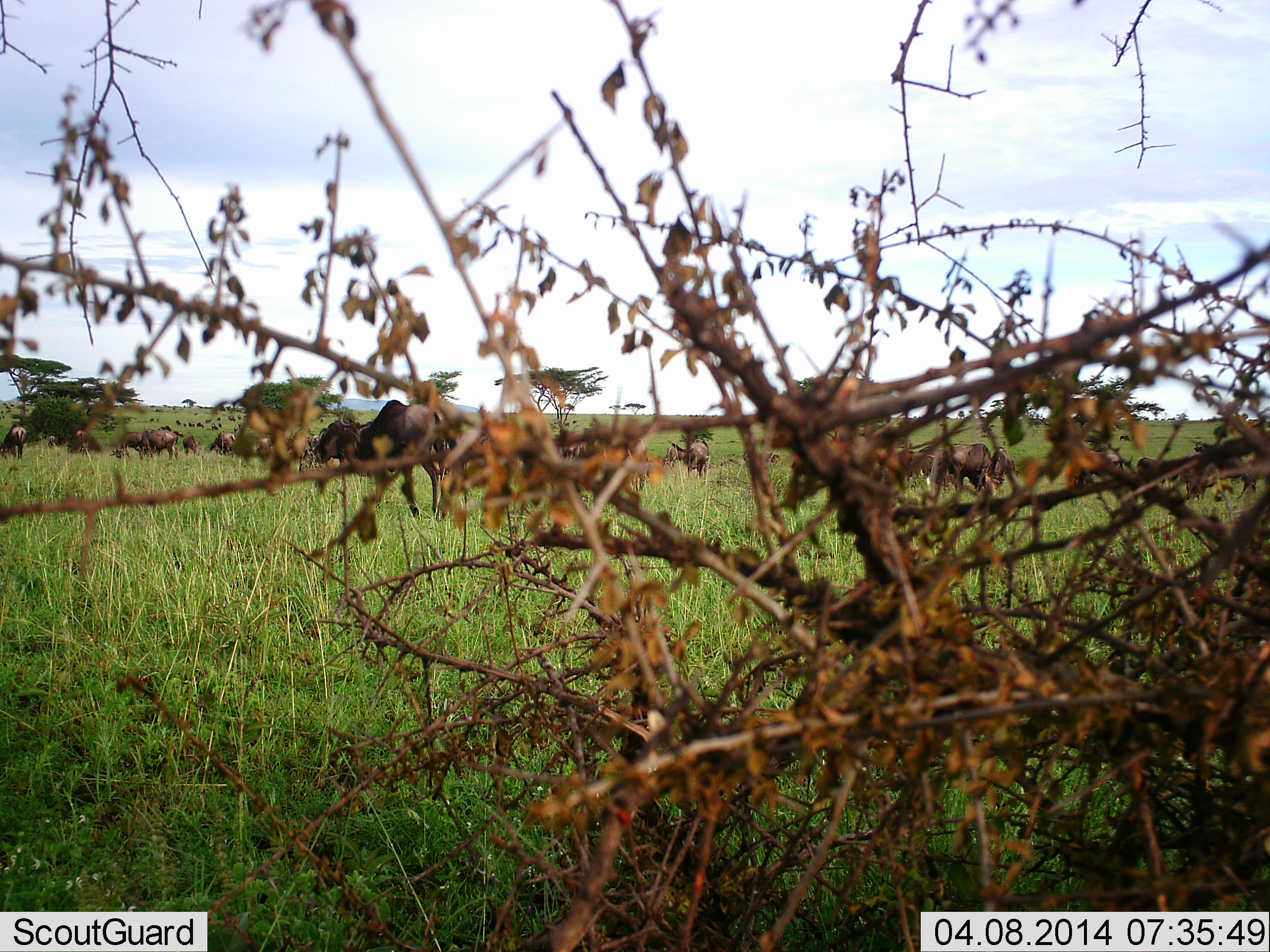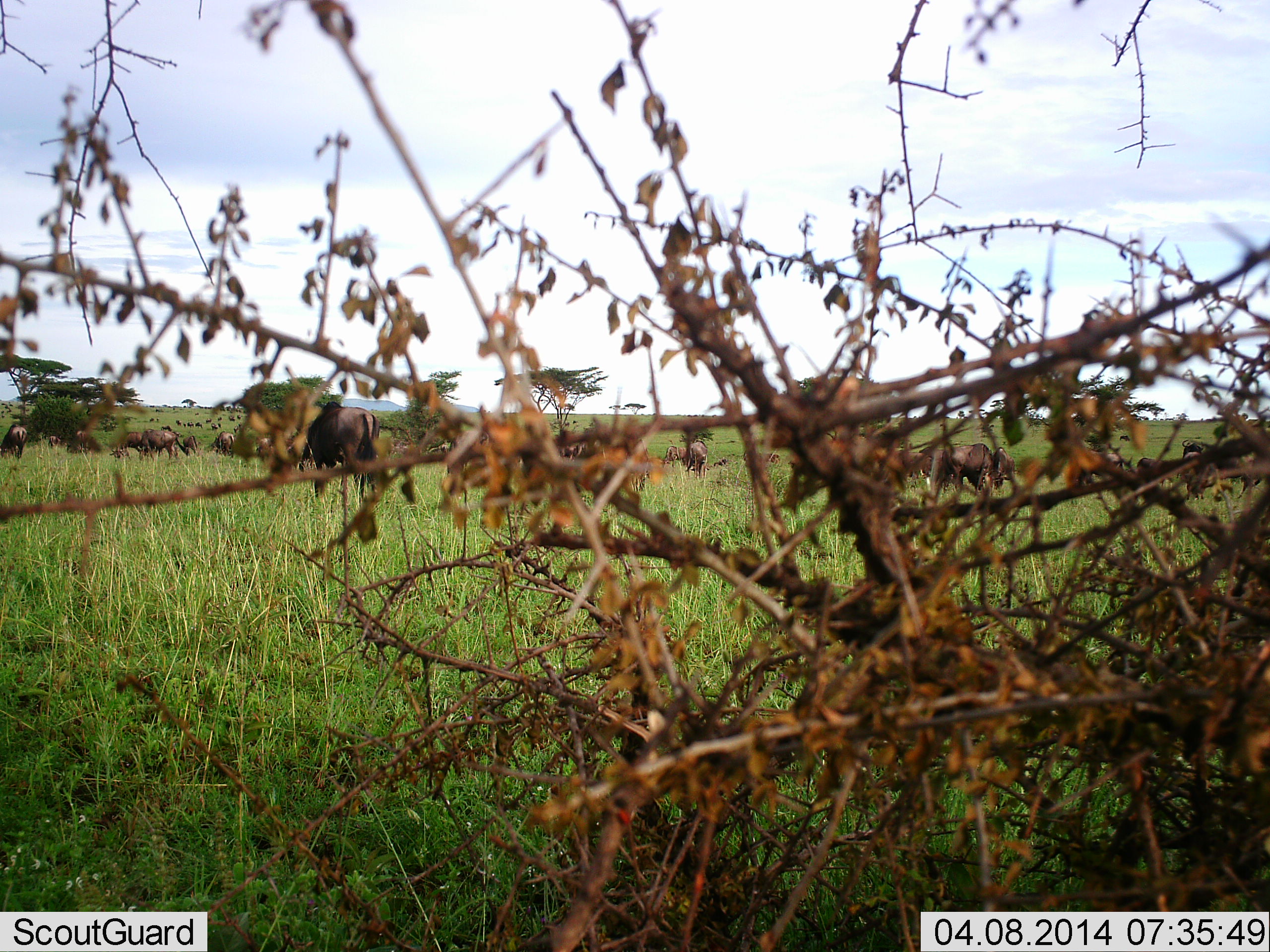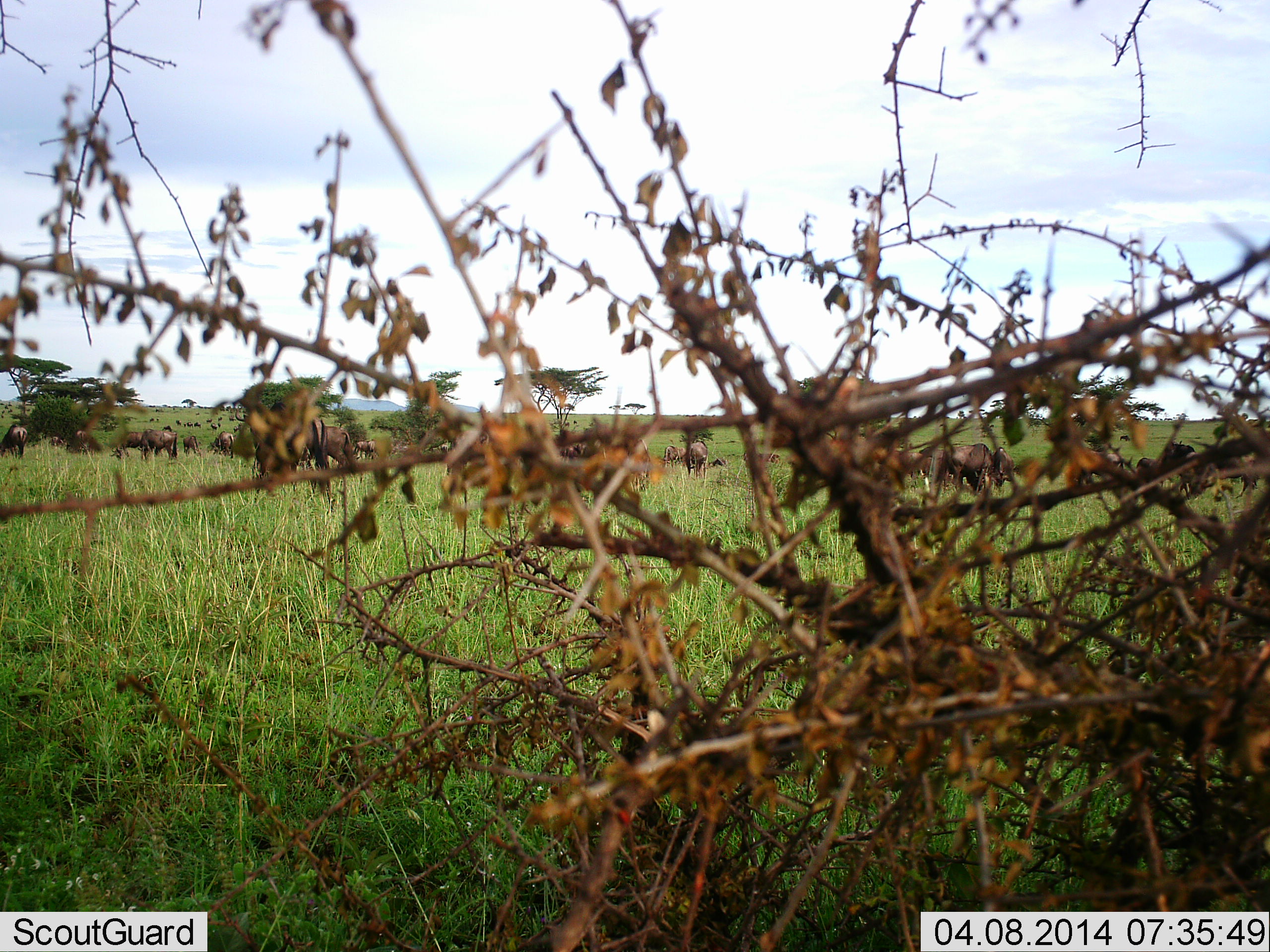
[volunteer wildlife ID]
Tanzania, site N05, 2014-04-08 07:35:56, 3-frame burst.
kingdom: Animalia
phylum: Chordata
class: Mammalia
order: Artiodactyla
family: Bovidae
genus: Connochaetes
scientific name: Connochaetes taurinus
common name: blue wildebeest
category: wildebeest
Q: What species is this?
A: Wildebeest (blue wildebeest) (Connochaetes taurinus).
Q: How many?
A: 11-50.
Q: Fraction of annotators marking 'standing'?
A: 52%.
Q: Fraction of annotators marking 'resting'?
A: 4%.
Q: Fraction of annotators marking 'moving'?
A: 70%.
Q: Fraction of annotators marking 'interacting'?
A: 4%.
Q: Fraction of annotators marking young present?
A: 0%.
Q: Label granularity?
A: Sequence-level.